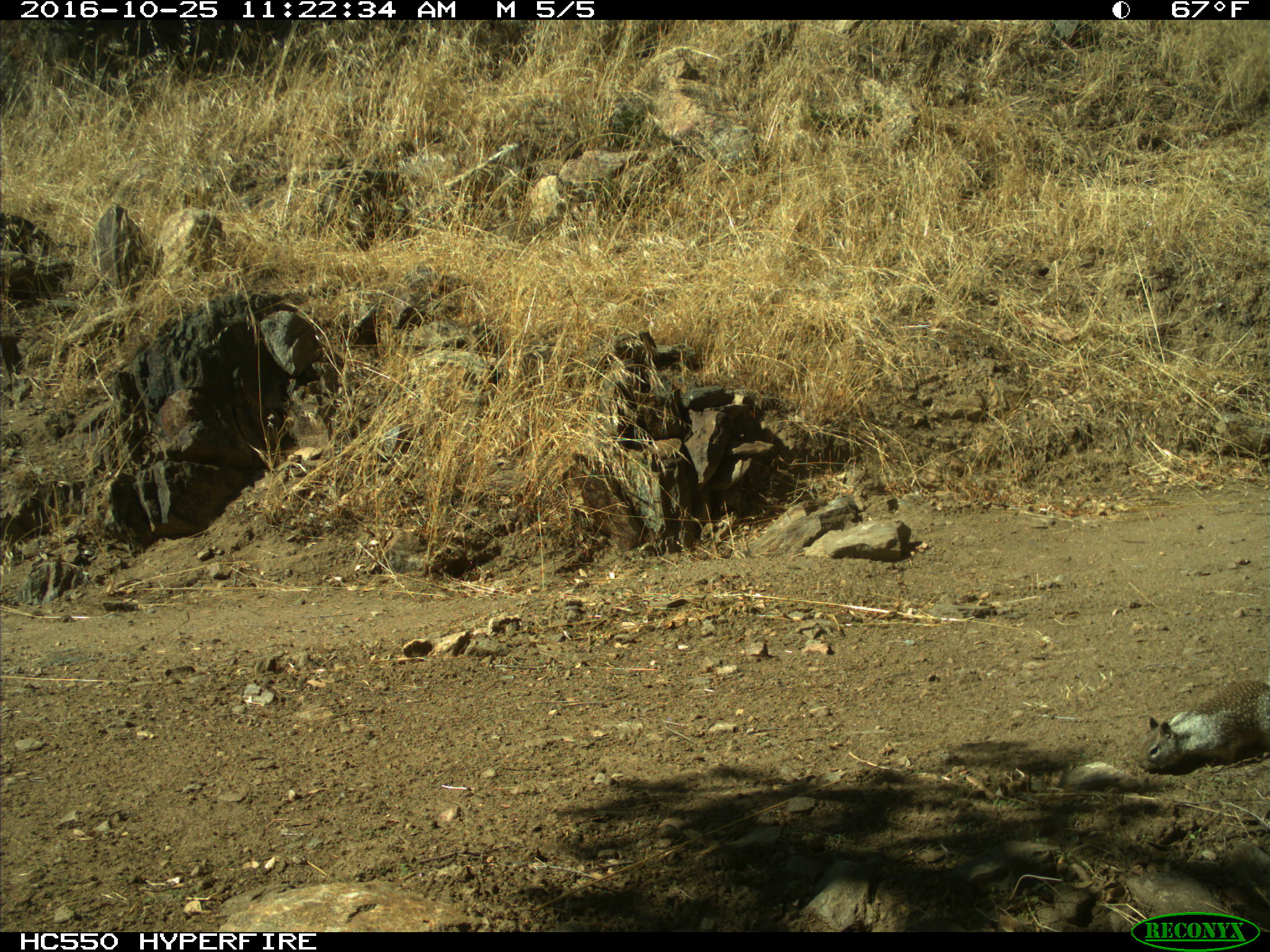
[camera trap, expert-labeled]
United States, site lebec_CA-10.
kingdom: Animalia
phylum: Chordata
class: Mammalia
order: Rodentia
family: Sciuridae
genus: Otospermophilus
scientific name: Otospermophilus beecheyi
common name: california ground squirrel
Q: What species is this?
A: Otospermophilus beecheyi (california ground squirrel).